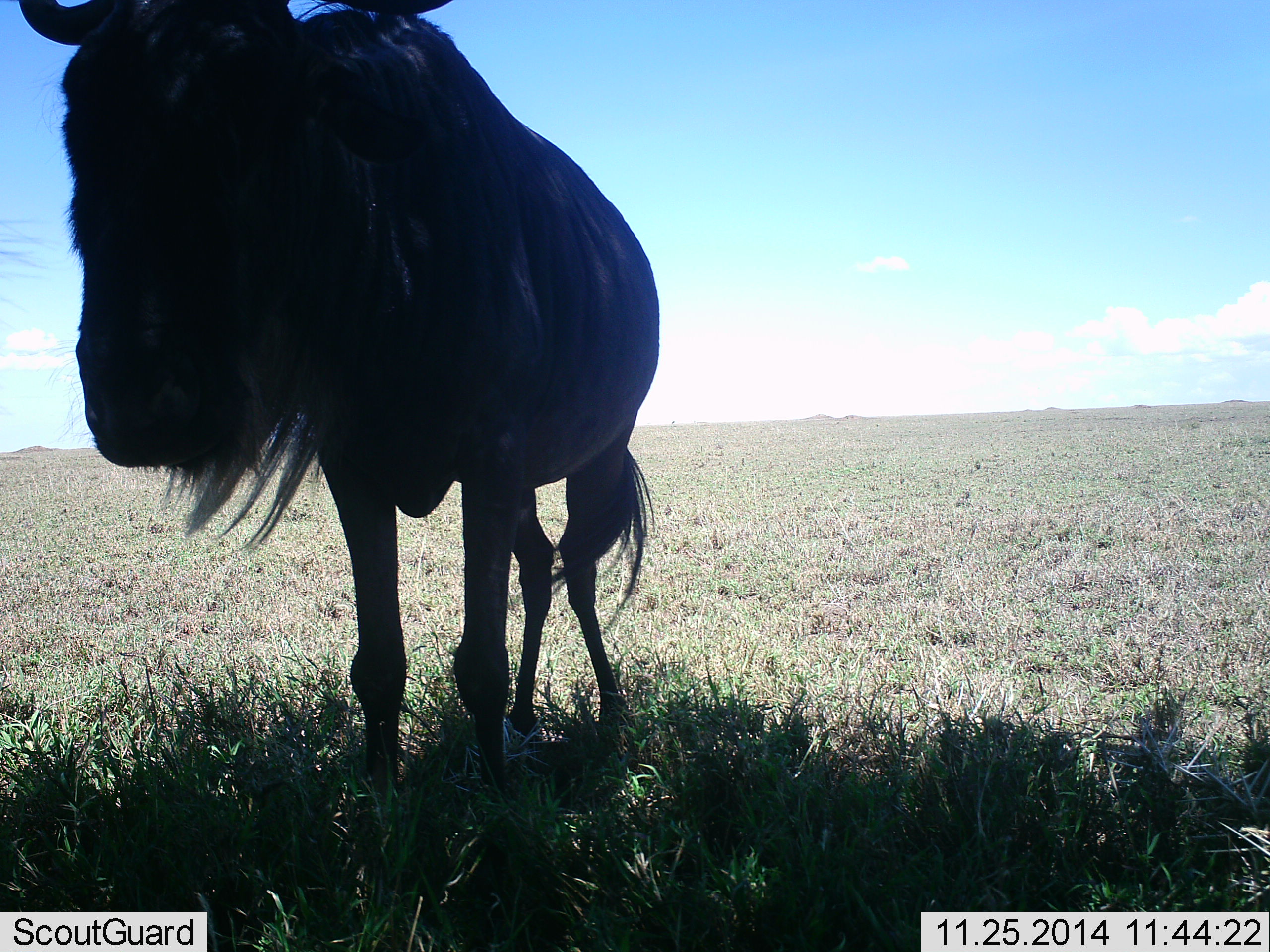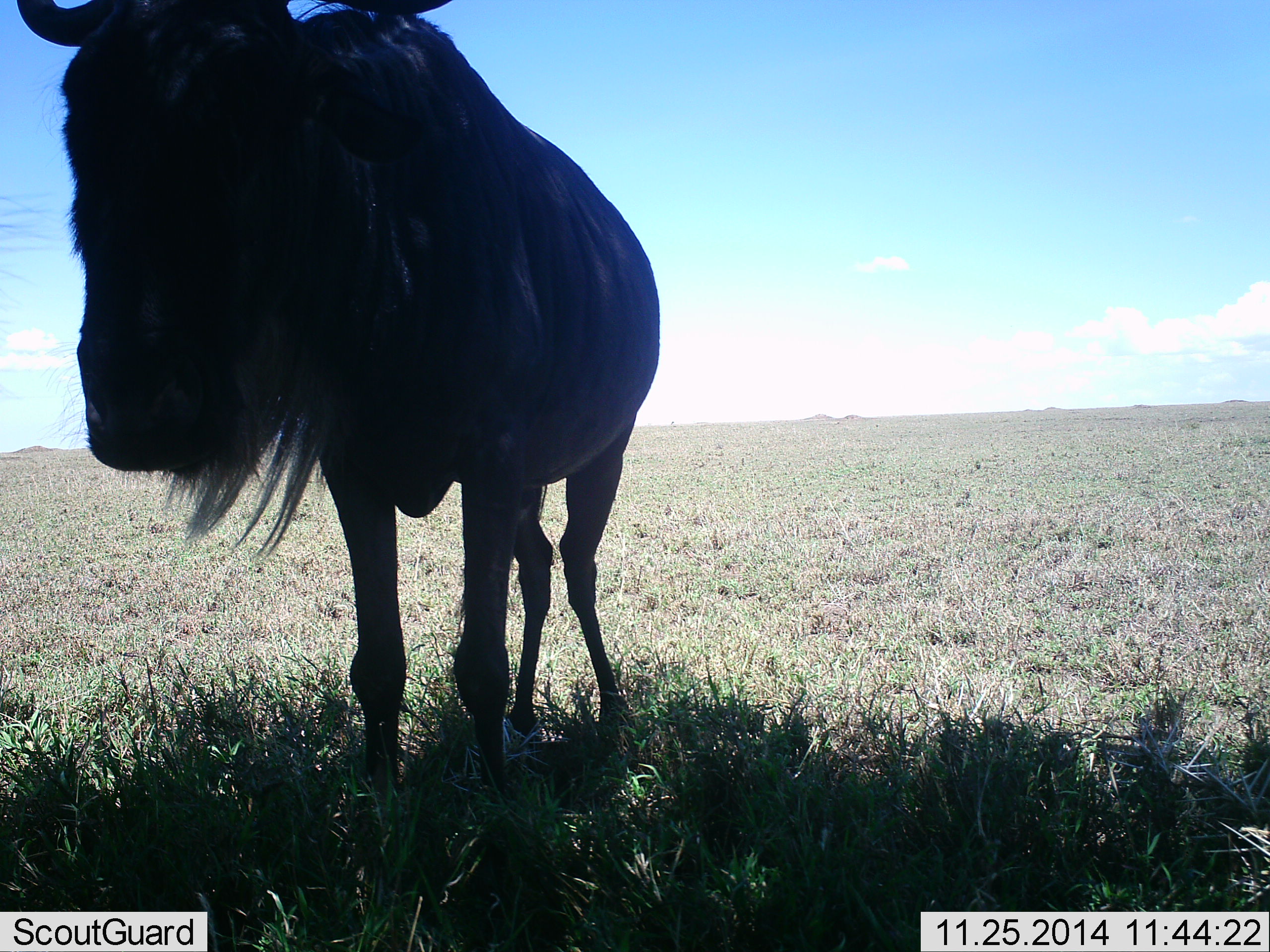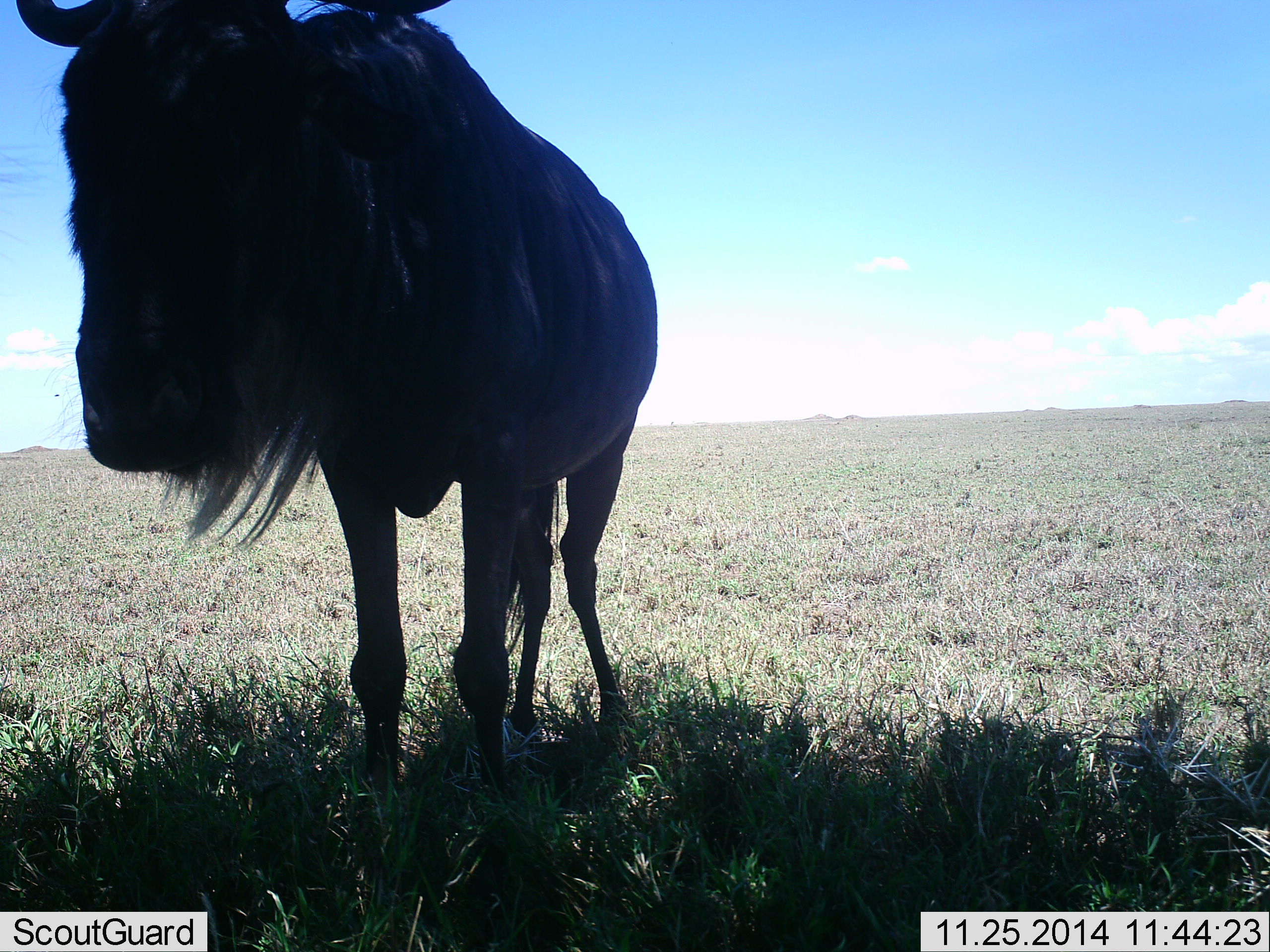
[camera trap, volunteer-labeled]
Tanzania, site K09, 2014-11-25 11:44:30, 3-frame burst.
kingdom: Animalia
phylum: Chordata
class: Mammalia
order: Artiodactyla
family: Bovidae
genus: Connochaetes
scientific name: Connochaetes taurinus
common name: blue wildebeest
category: wildebeest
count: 1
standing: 90%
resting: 10%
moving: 0%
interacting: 0%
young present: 0%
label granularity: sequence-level